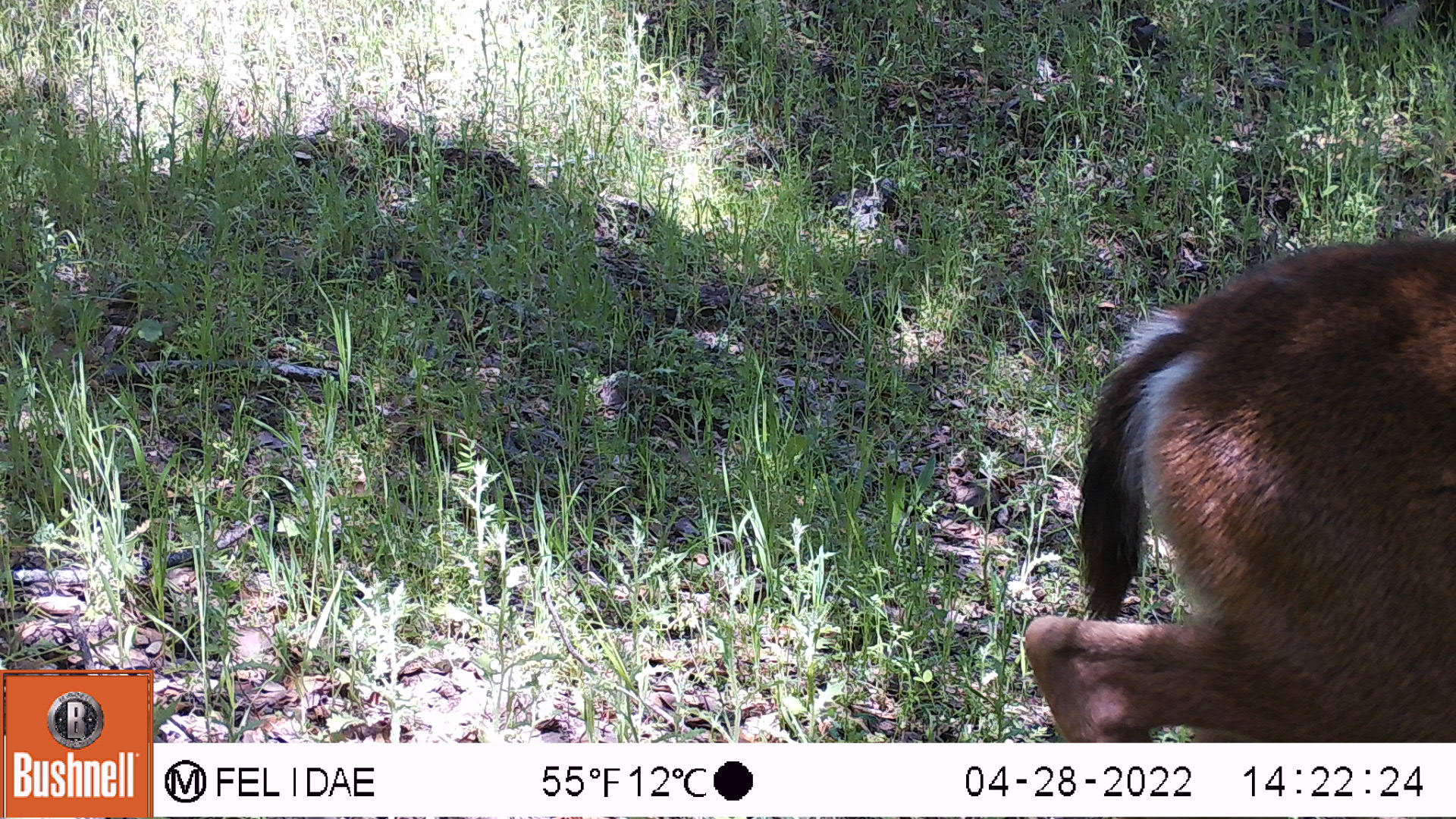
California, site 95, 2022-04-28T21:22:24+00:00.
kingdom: Animalia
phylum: Chordata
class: Mammalia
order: Artiodactyla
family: Cervidae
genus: Odocoileus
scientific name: Odocoileus hemionus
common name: mule deer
Mule deer (Odocoileus hemionus).